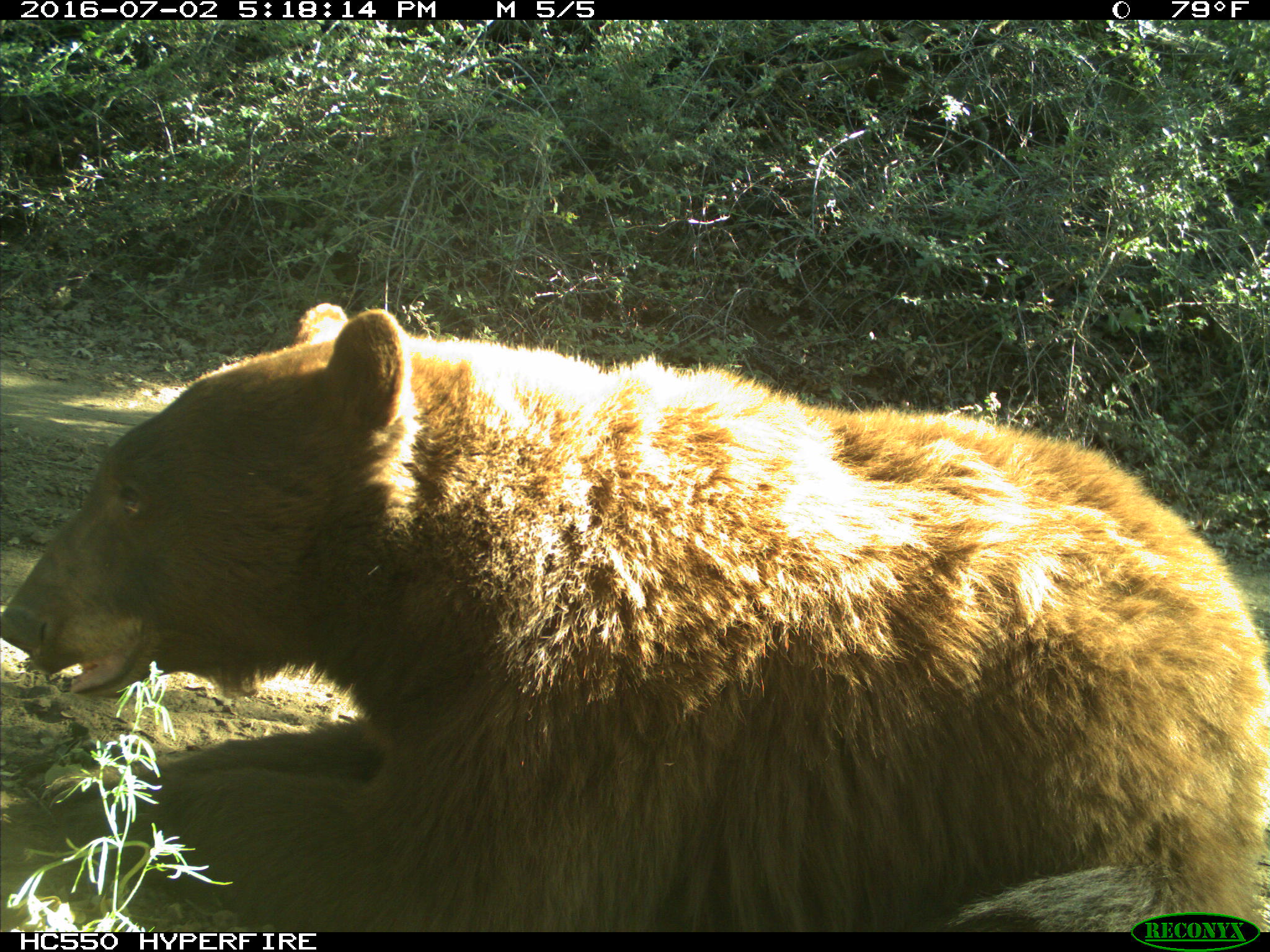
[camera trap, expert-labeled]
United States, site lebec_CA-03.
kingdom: Animalia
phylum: Chordata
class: Mammalia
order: Carnivora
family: Ursidae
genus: Ursus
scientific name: Ursus americanus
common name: american black bear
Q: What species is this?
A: Ursus americanus (american black bear).